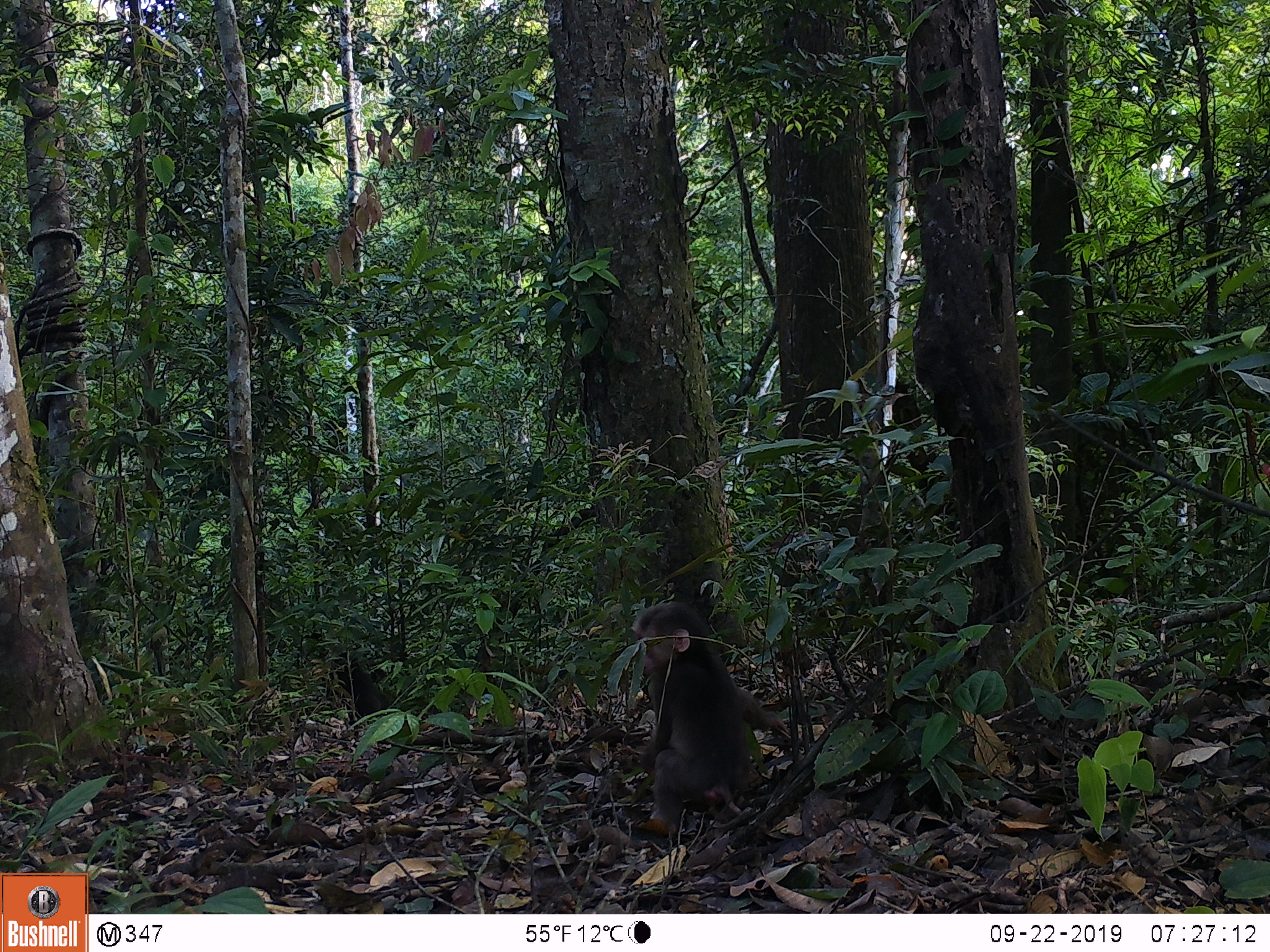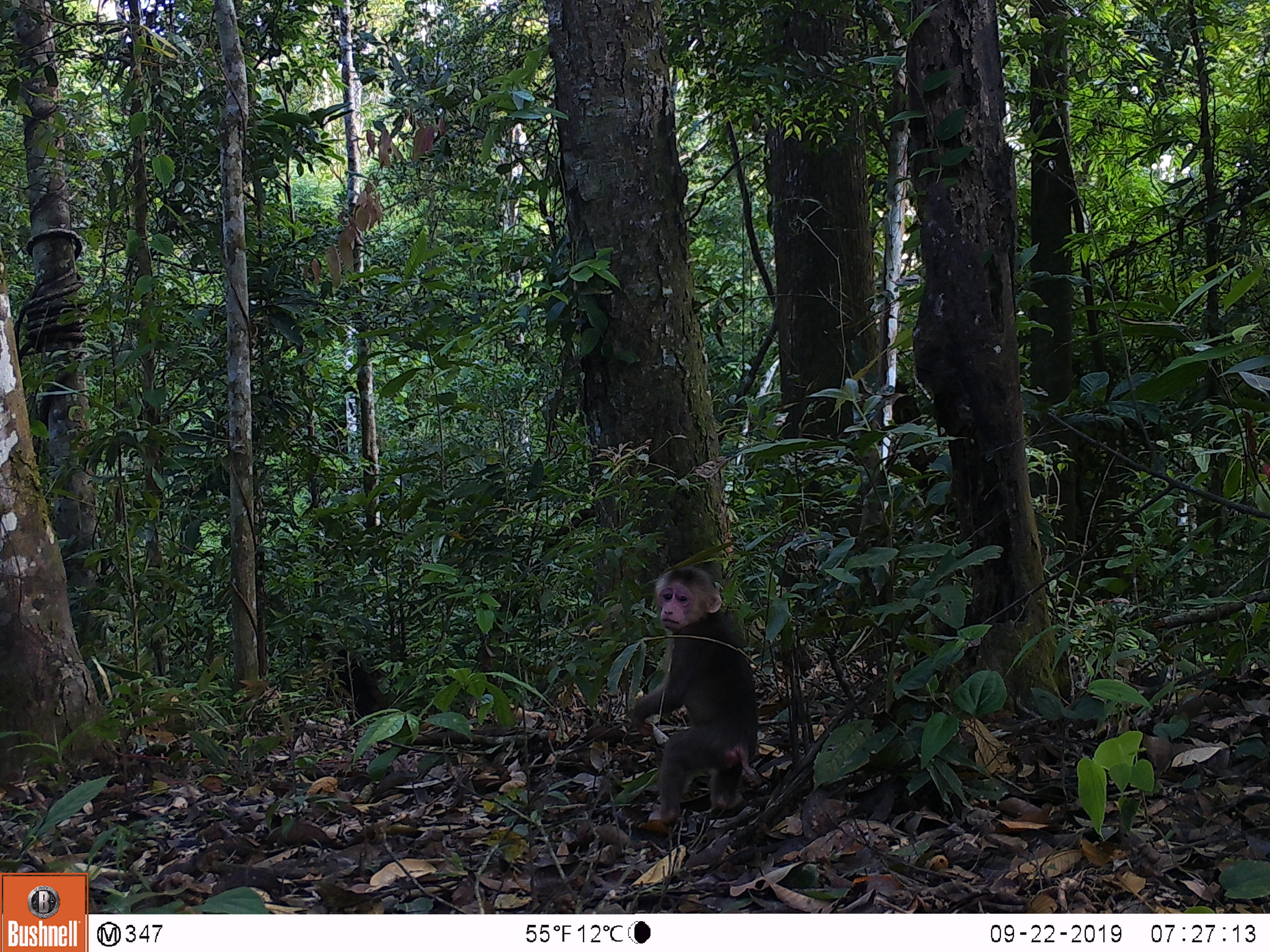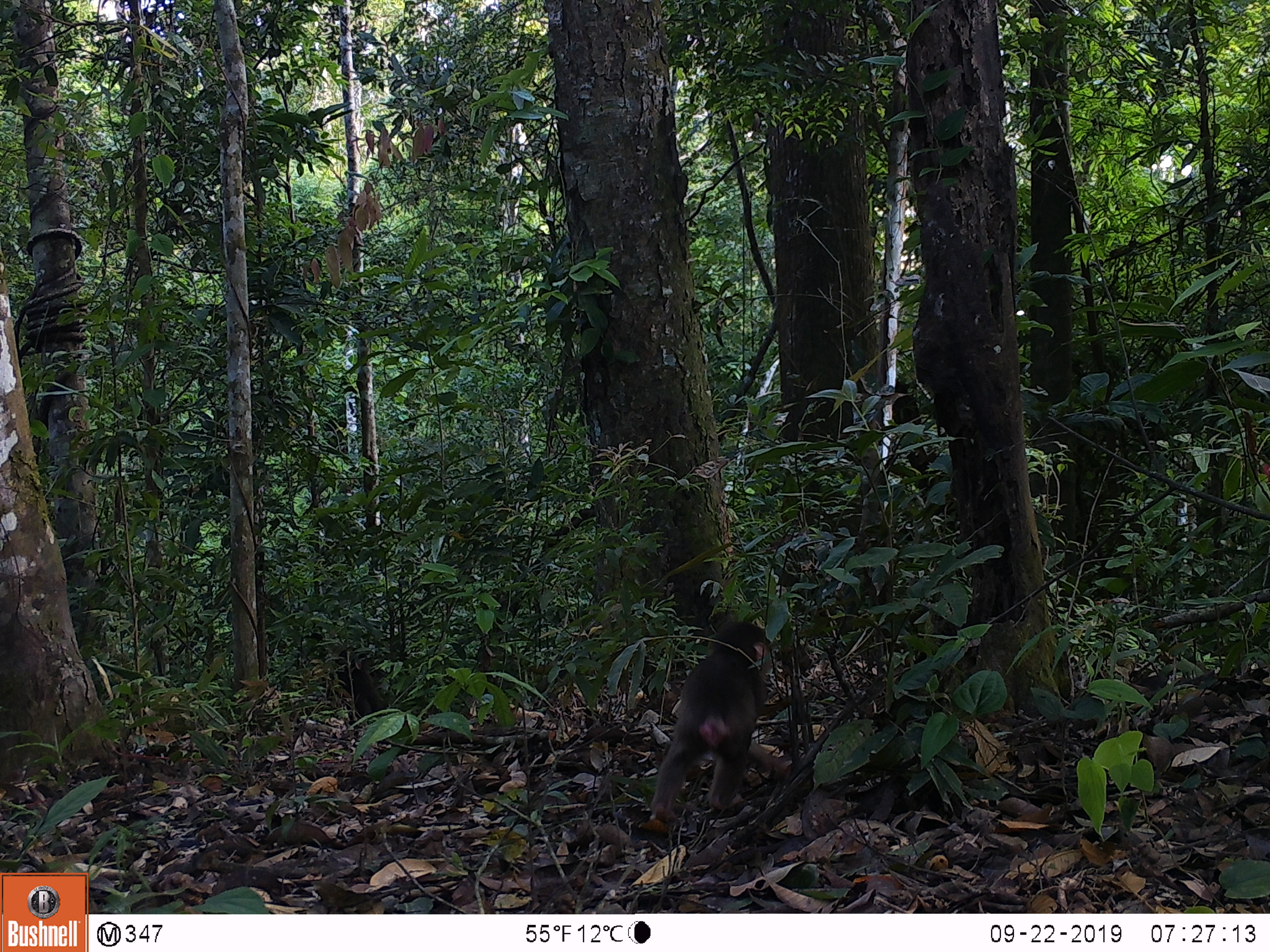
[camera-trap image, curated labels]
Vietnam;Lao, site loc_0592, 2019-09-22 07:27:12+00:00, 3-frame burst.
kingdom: Animalia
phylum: Chordata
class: Mammalia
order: Primates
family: Cercopithecidae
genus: Macaca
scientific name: Macaca arctoides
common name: stump-tailed macaque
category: stump tailed macaque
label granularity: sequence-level